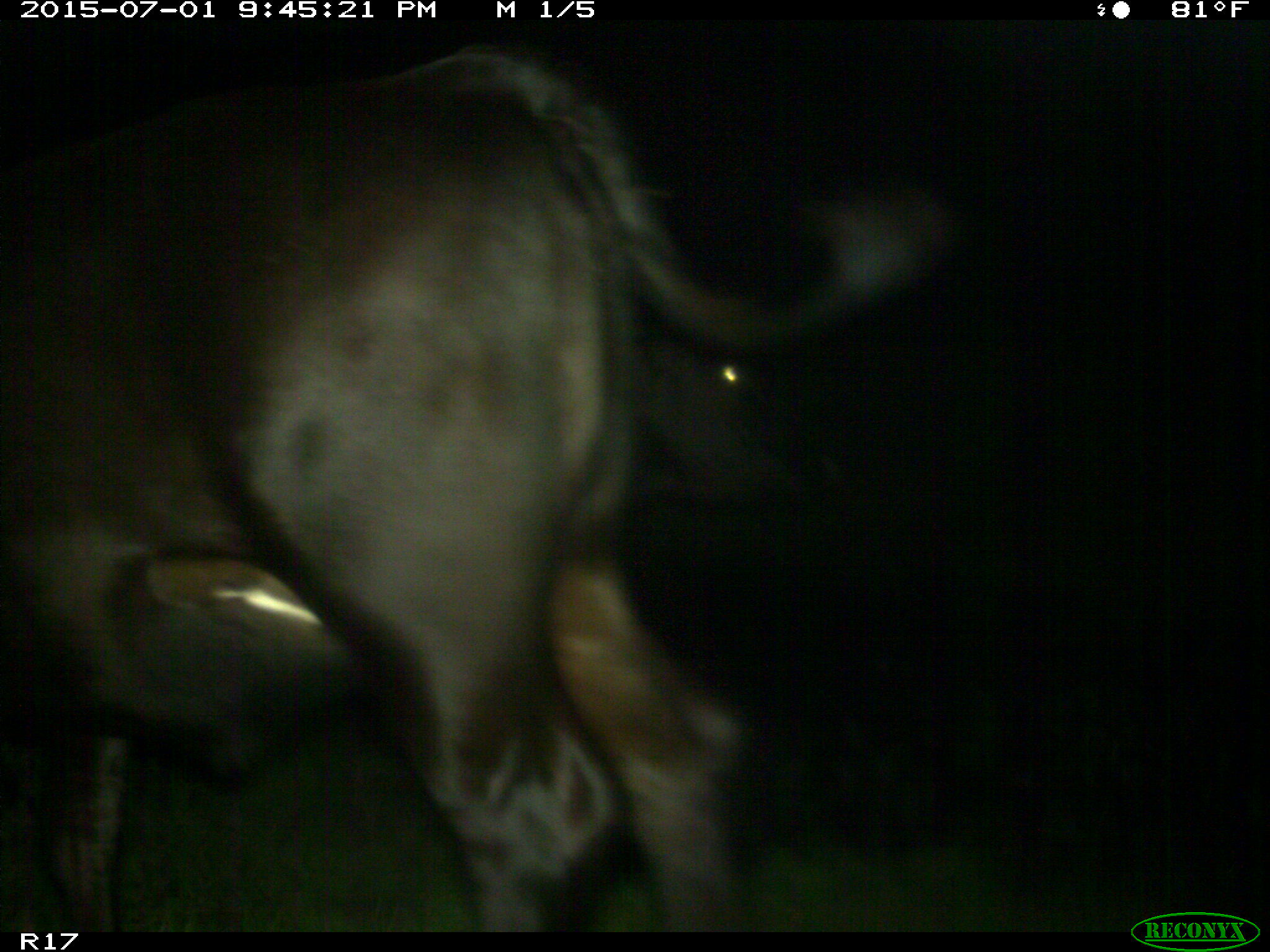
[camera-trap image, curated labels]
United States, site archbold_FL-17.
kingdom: Animalia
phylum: Chordata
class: Mammalia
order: Artiodactyla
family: Bovidae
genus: Bos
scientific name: Bos taurus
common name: domestic cow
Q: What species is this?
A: Bos taurus (domestic cow).